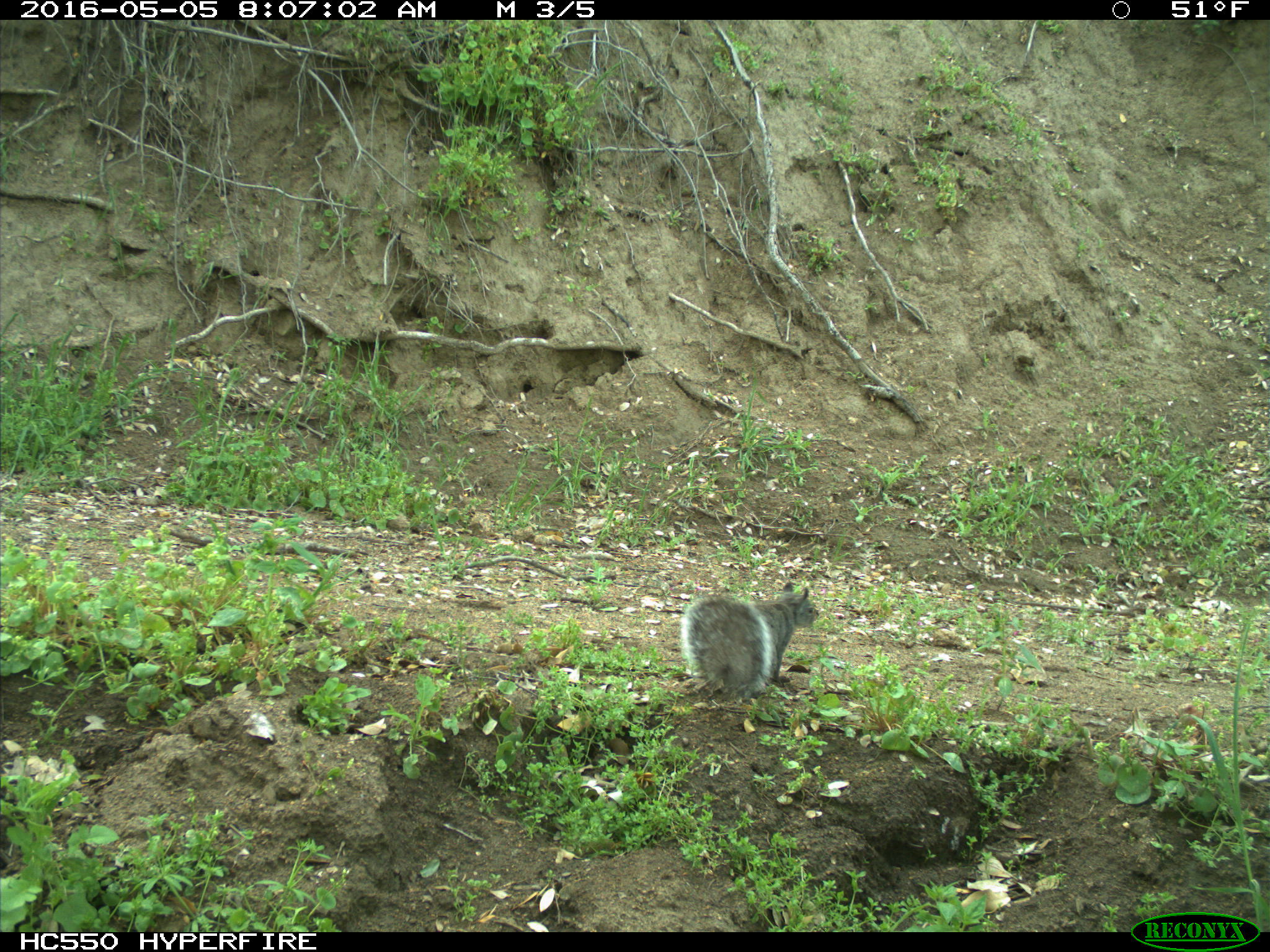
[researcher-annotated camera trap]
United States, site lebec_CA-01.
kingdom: Animalia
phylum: Chordata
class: Mammalia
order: Rodentia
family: Sciuridae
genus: Sciurus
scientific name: Sciurus carolinensis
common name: eastern gray squirrel